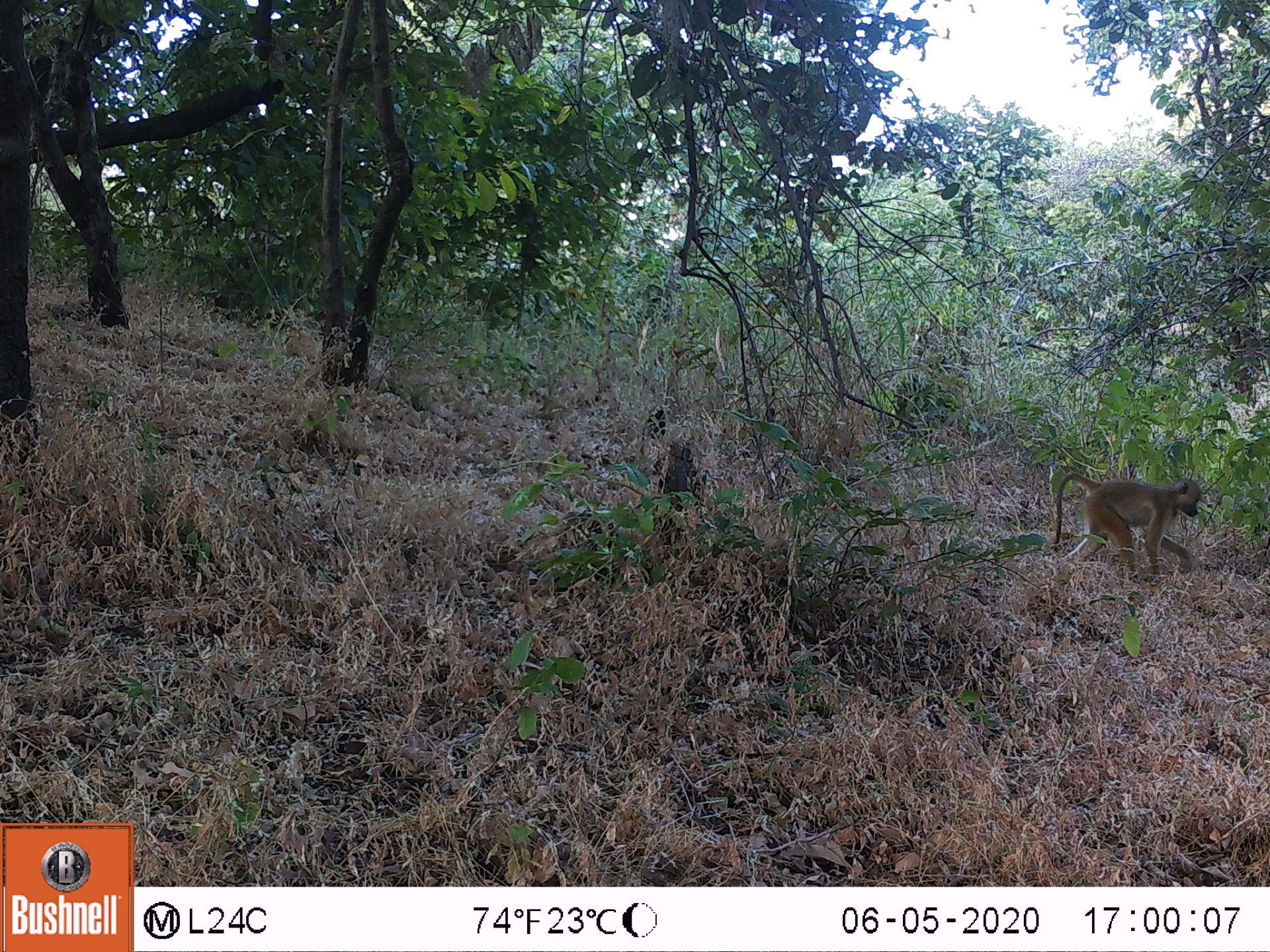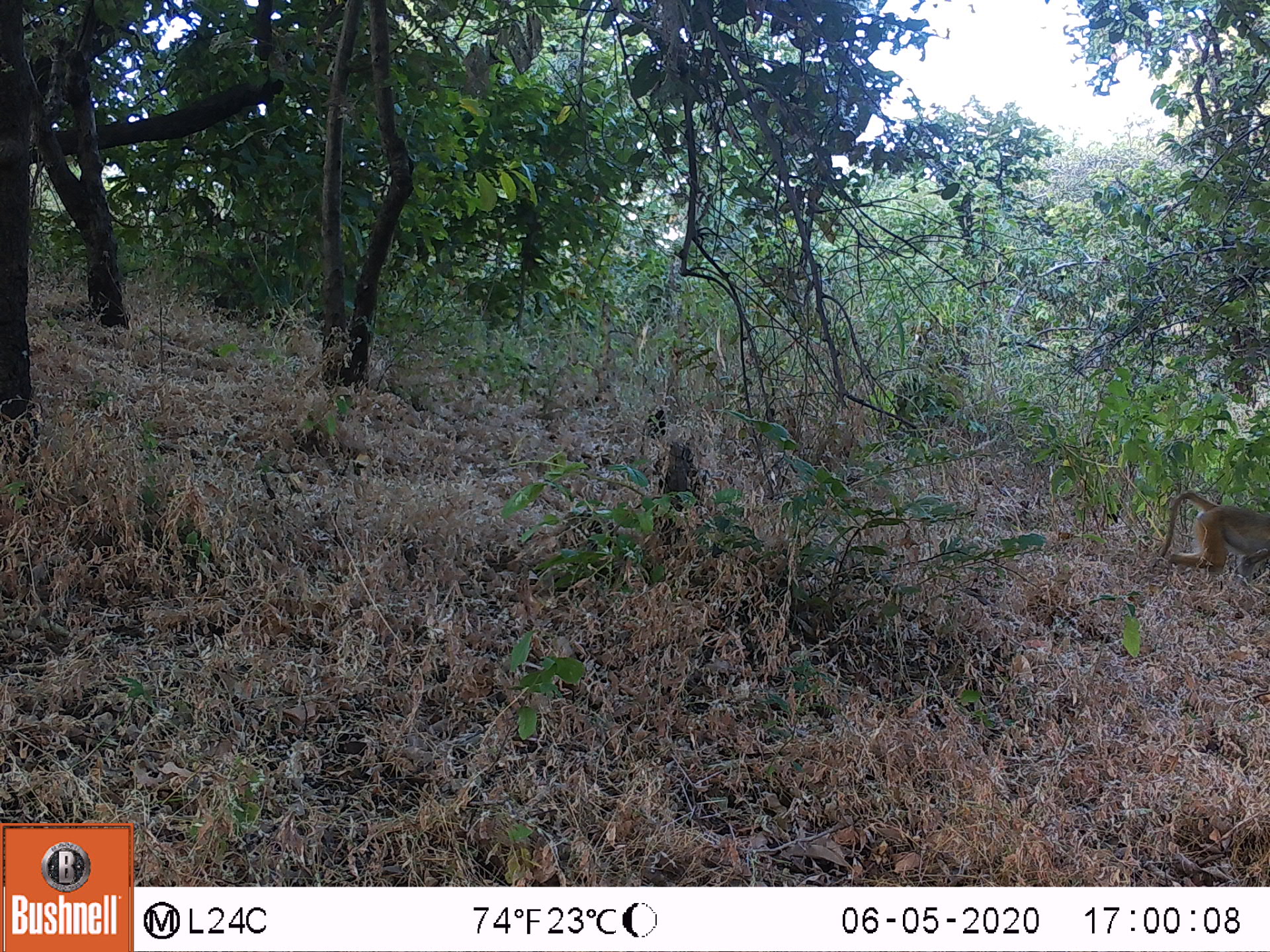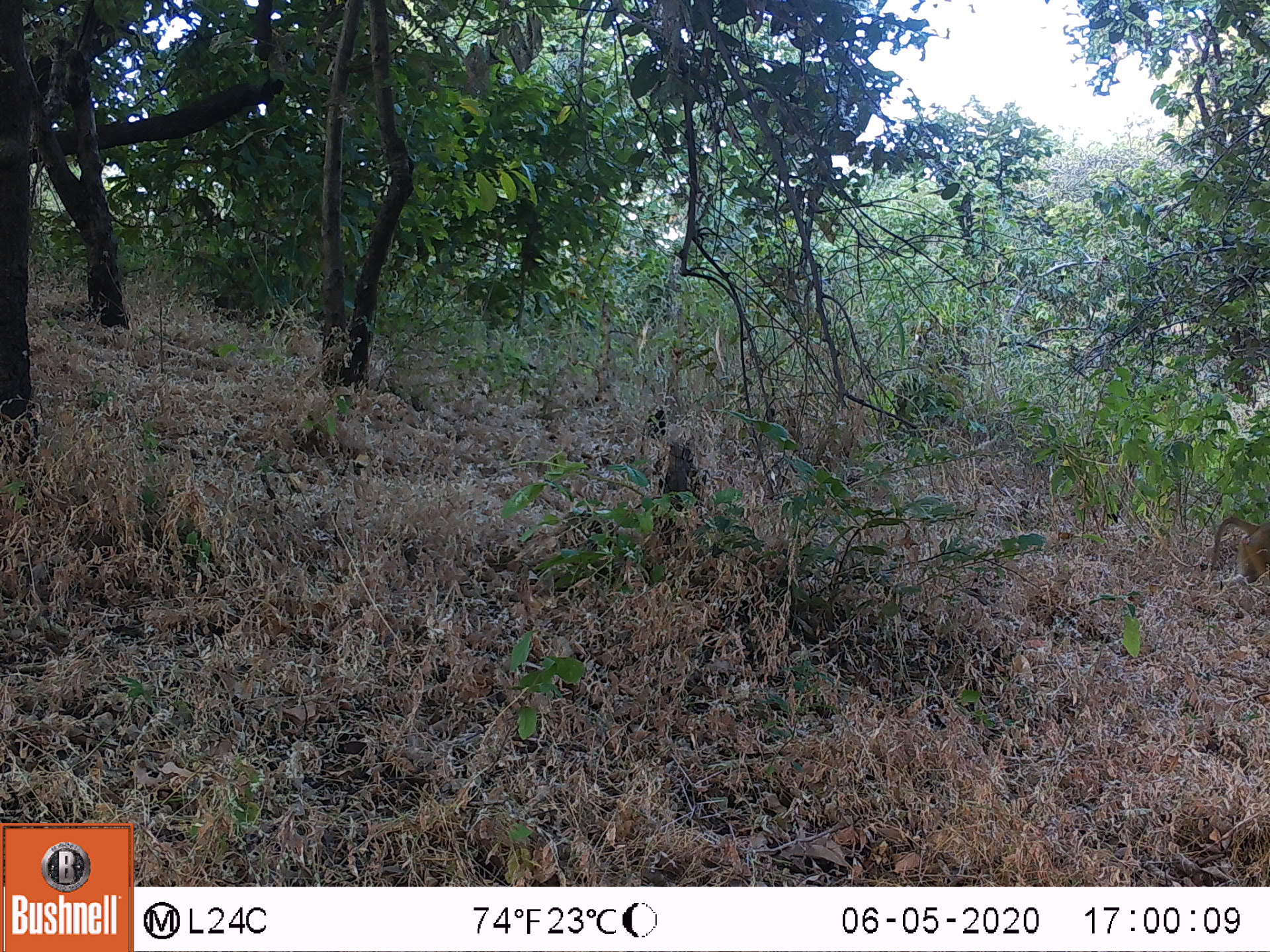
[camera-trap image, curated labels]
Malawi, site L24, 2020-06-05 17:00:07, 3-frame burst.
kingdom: Animalia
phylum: Chordata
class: Mammalia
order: Primates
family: Cercopithecidae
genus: Papio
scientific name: Papio cynocephalus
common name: yellow baboon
Yellow baboon (Papio cynocephalus), count 1.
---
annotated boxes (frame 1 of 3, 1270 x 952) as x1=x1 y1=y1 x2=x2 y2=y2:
yellow baboon: x1=1047 y1=468 x2=1202 y2=579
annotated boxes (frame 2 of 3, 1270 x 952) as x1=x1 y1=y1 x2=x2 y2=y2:
yellow baboon: x1=1147 y1=488 x2=1262 y2=577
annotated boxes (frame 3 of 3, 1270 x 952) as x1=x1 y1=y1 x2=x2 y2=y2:
yellow baboon: x1=1206 y1=512 x2=1262 y2=585